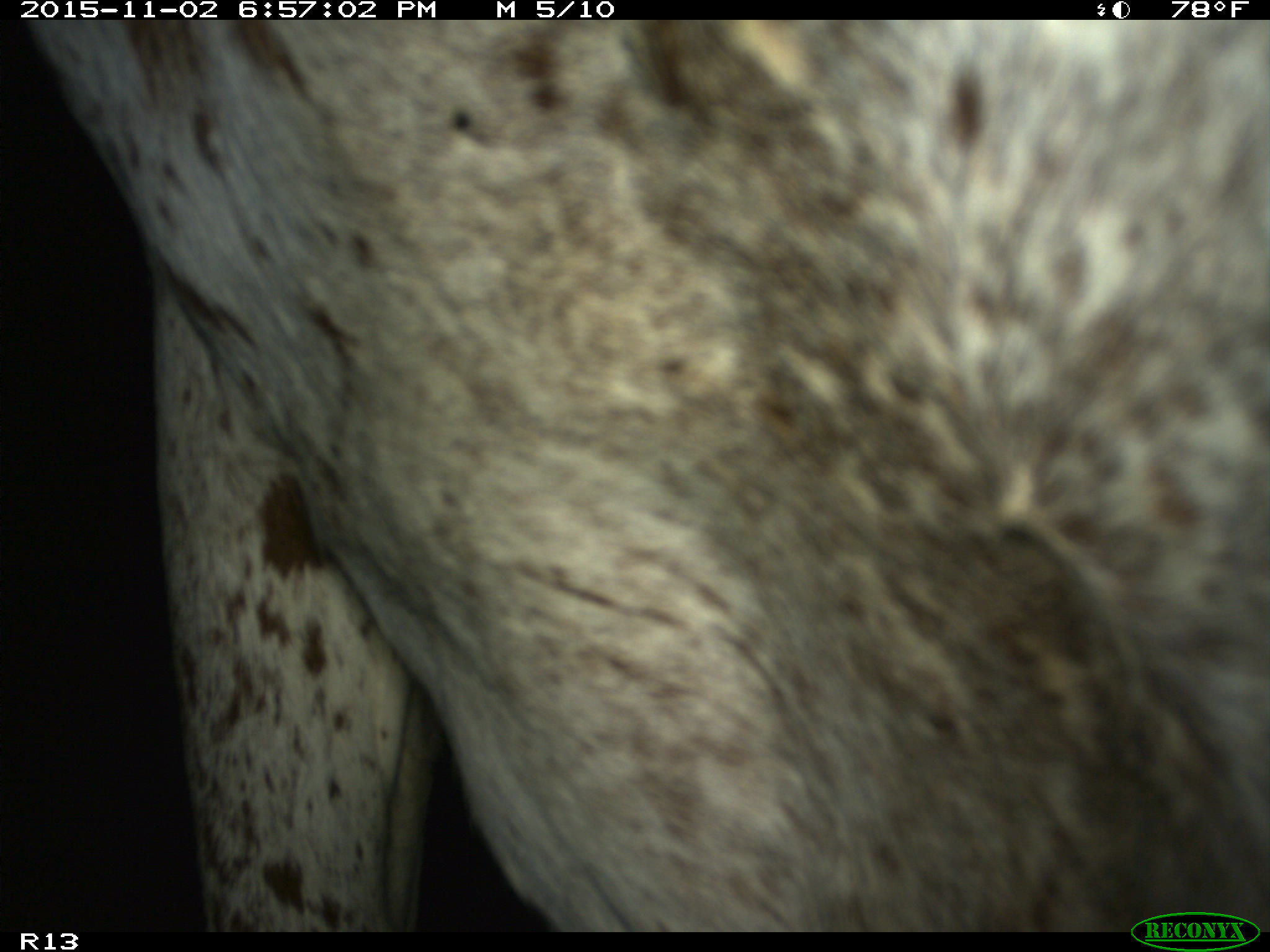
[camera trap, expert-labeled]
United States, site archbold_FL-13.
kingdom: Animalia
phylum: Chordata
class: Mammalia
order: Artiodactyla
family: Bovidae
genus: Bos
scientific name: Bos taurus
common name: domestic cow